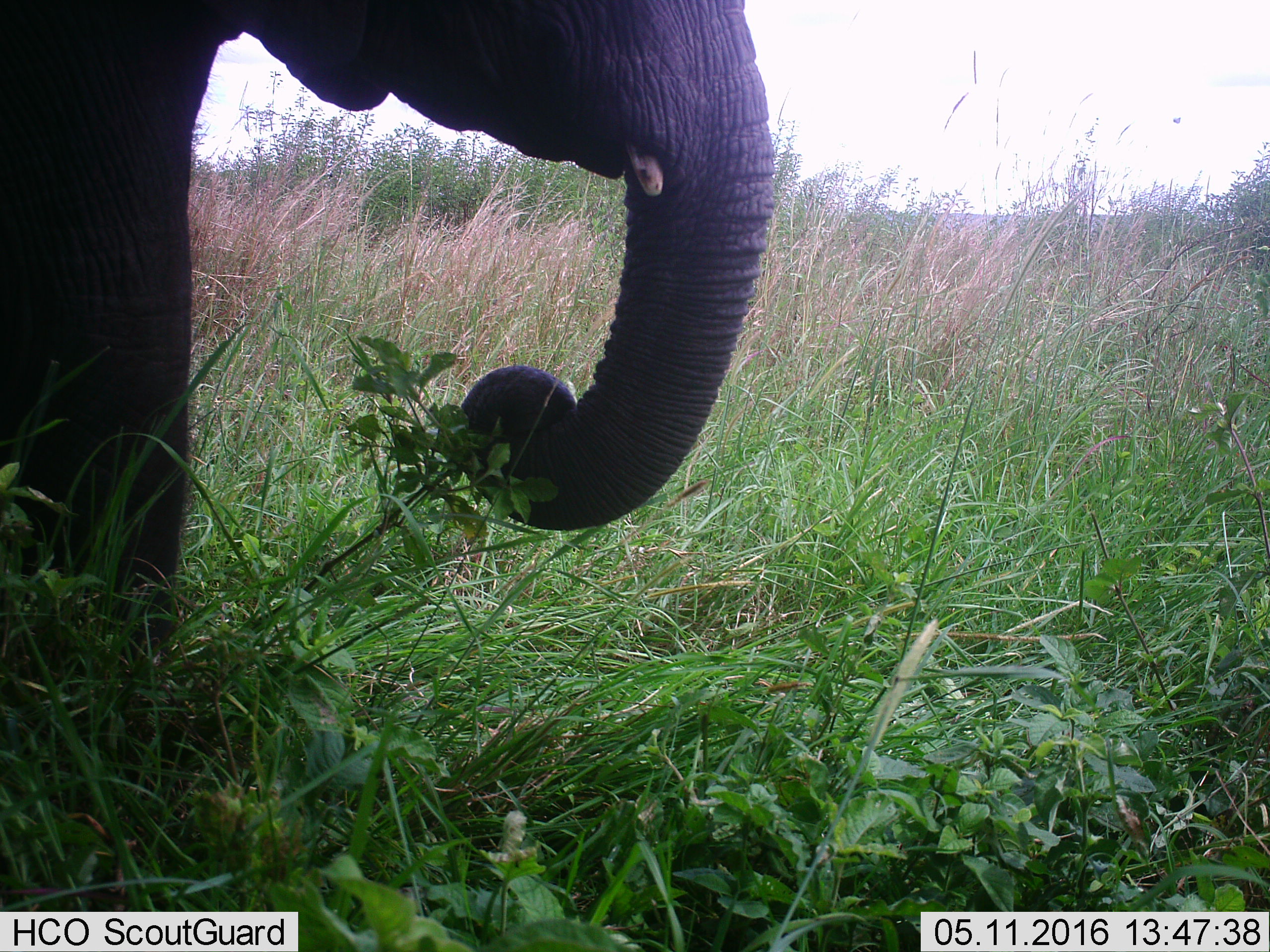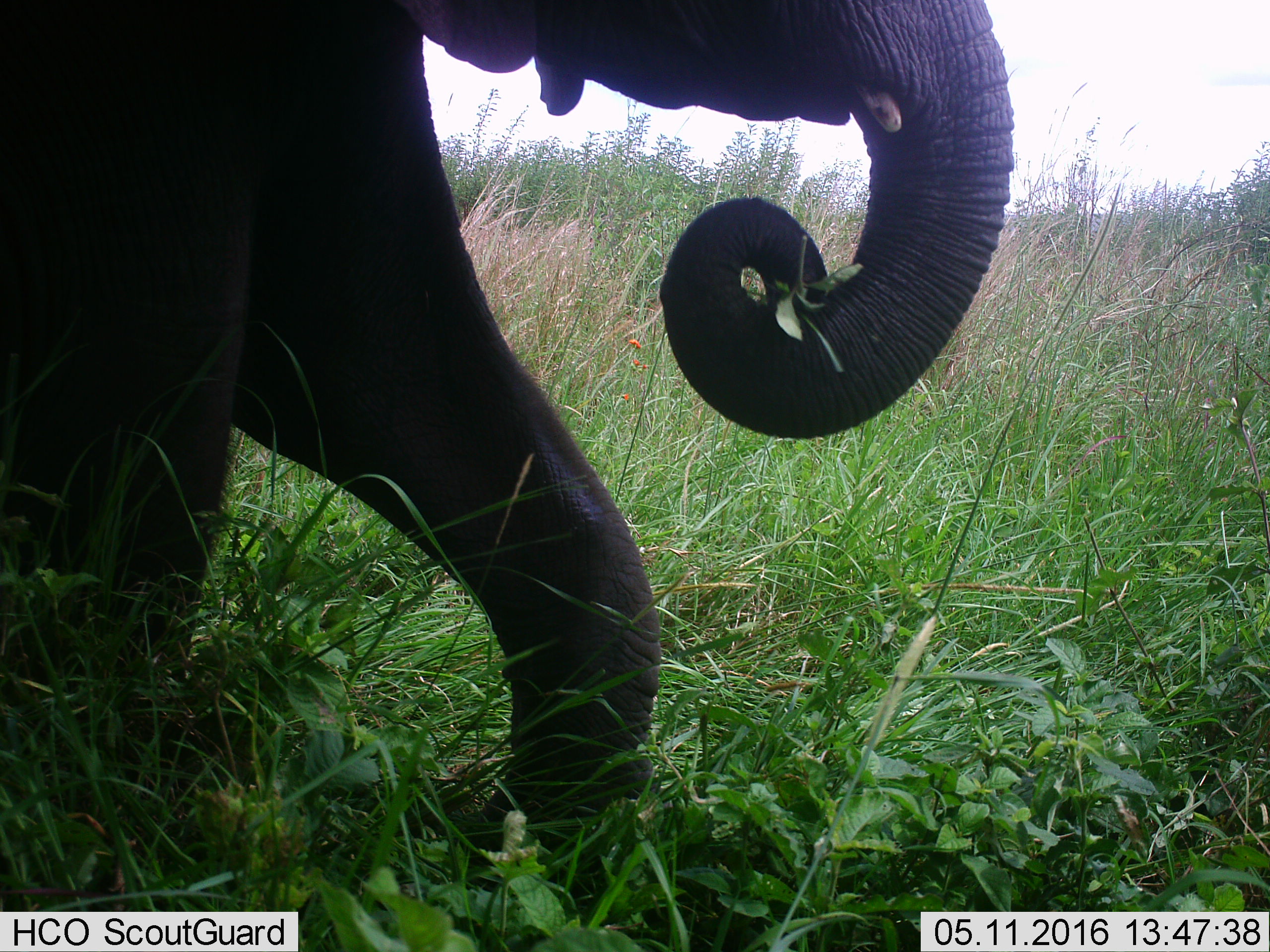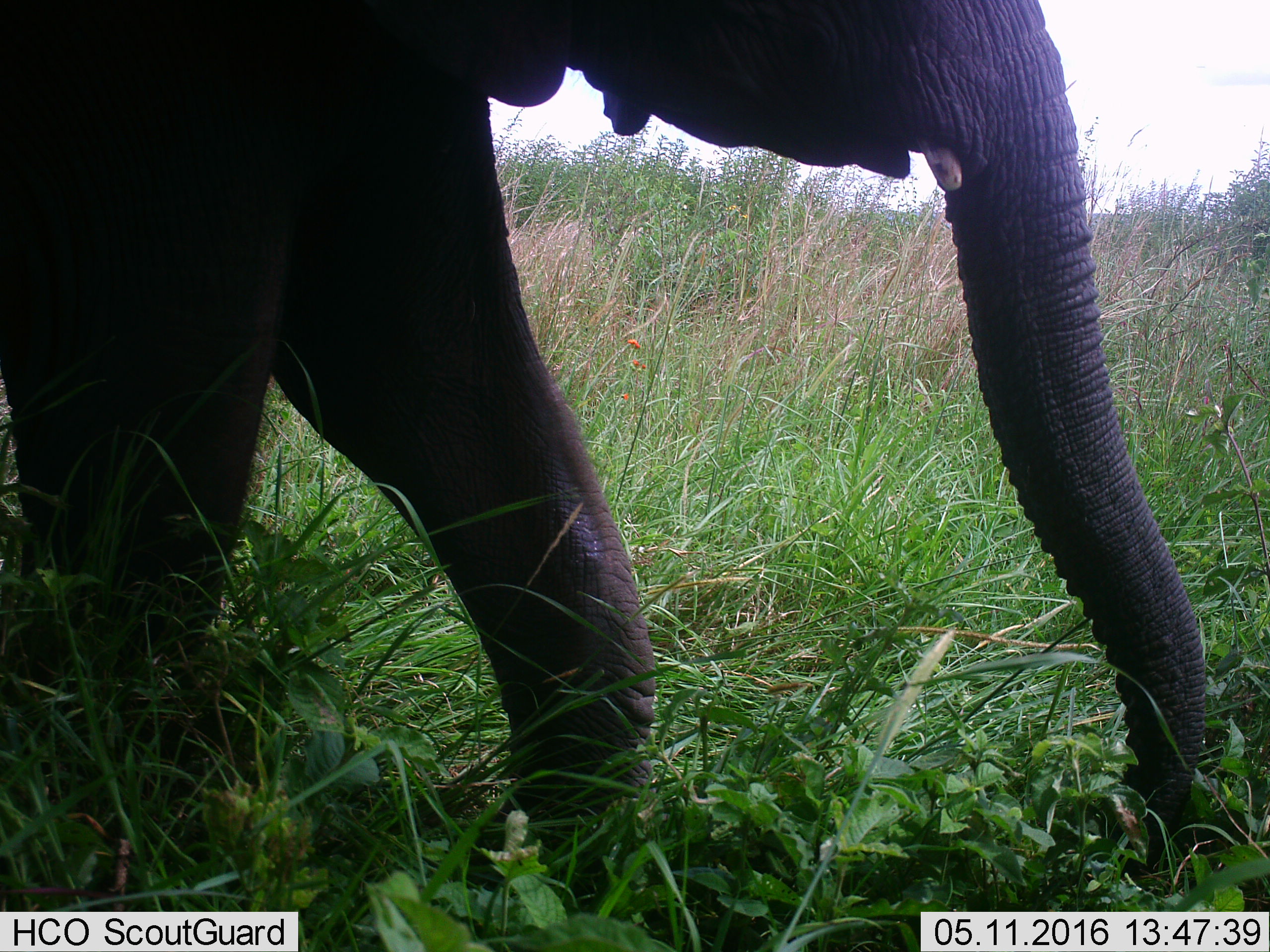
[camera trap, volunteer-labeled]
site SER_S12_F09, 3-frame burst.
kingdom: Animalia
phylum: Chordata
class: Mammalia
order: Proboscidea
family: Elephantidae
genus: Loxodonta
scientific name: Loxodonta africana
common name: african bush elephant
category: elephant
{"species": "elephant (african bush elephant) (Loxodonta africana)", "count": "1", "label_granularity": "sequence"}